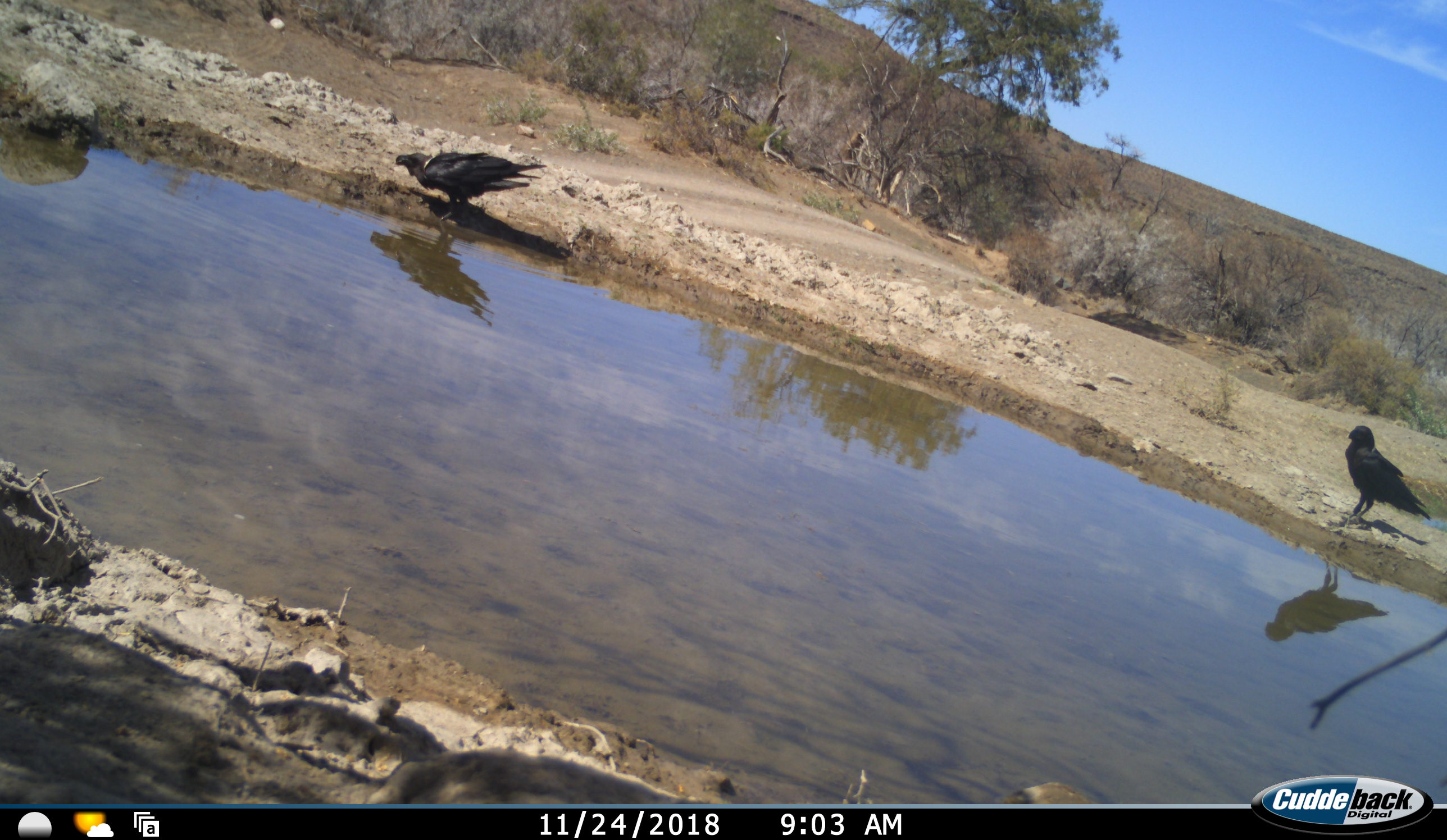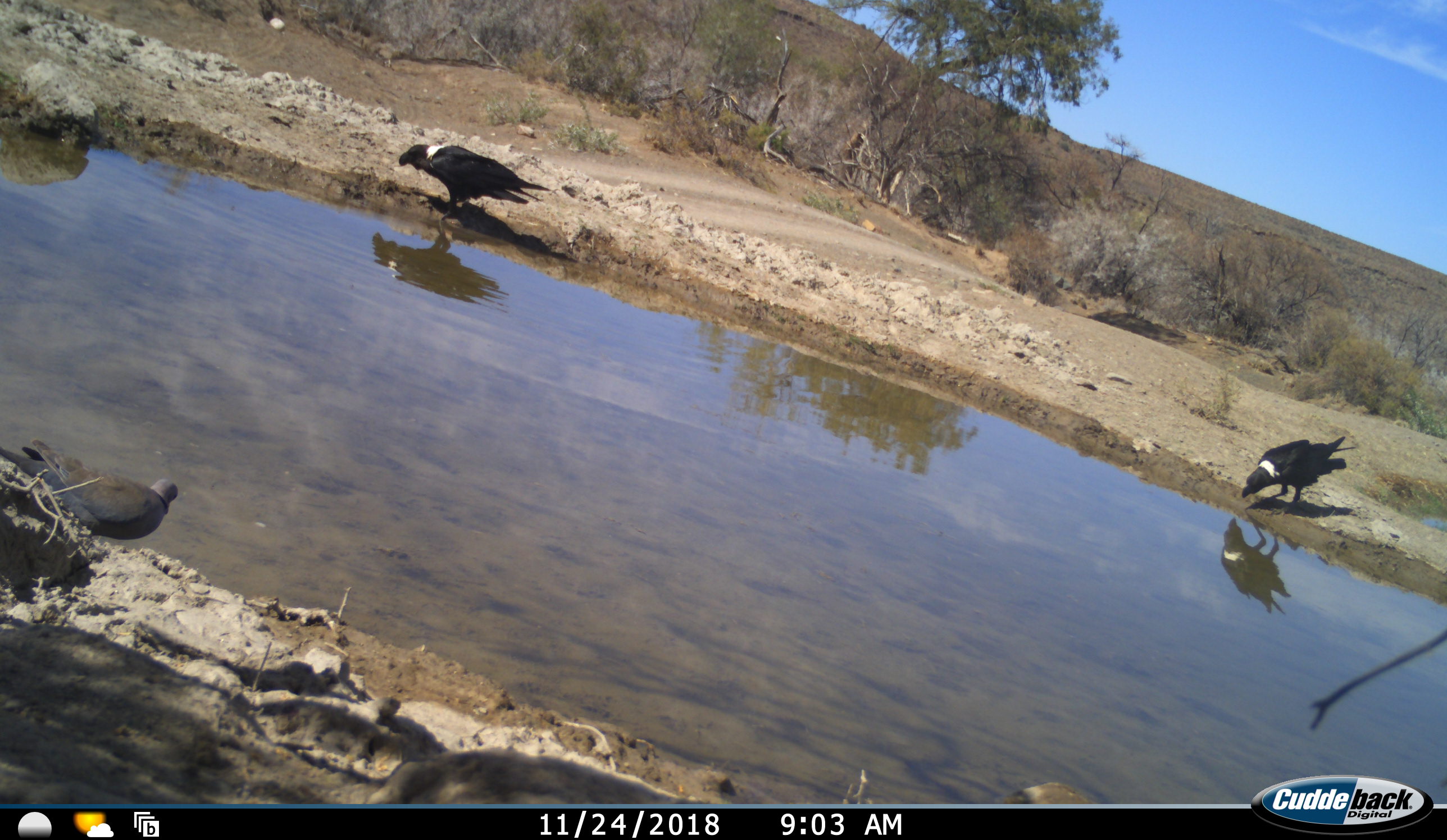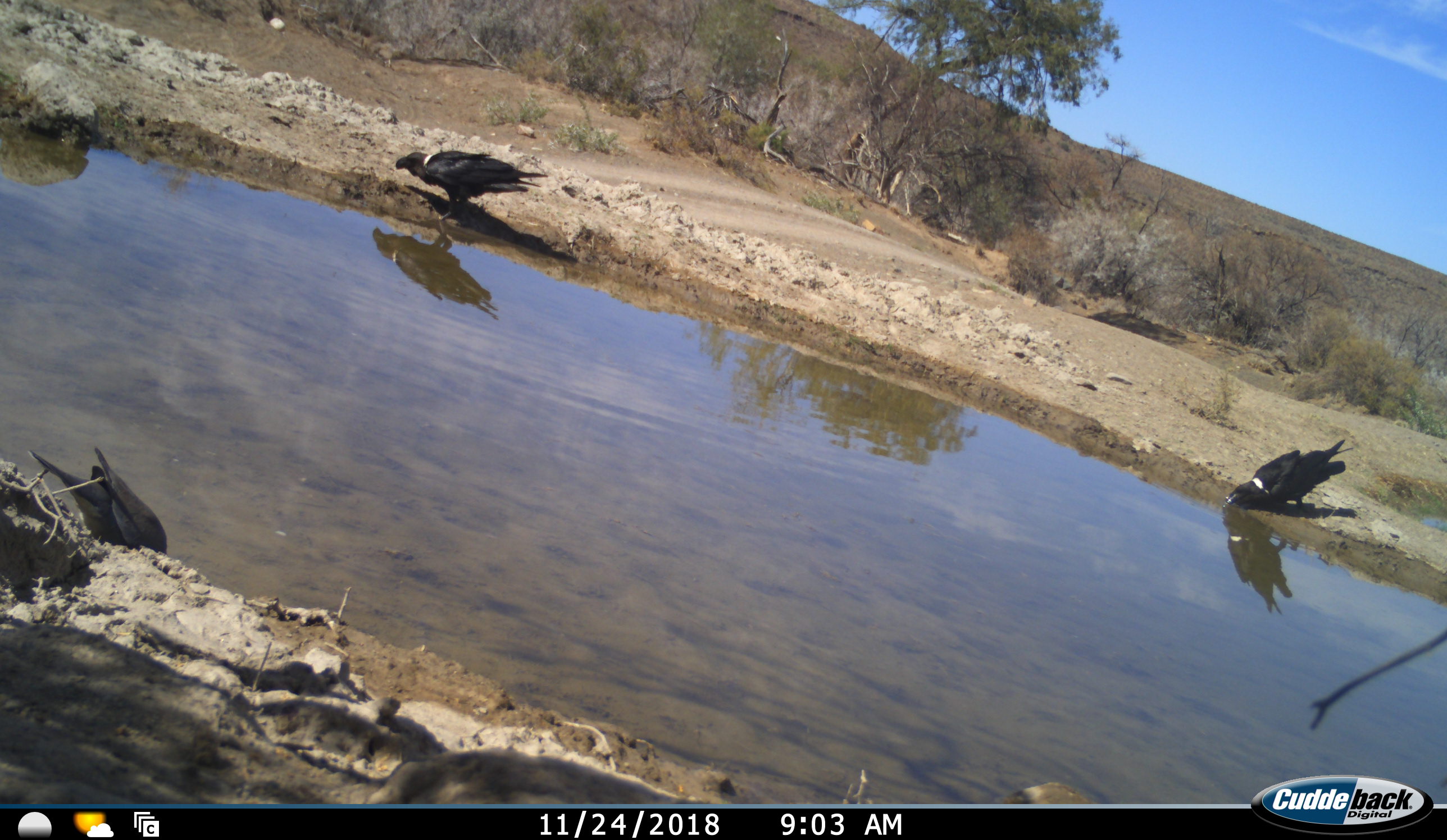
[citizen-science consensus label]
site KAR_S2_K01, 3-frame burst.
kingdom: Animalia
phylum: Chordata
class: Aves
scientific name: Aves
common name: bird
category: birdother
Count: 3.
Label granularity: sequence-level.